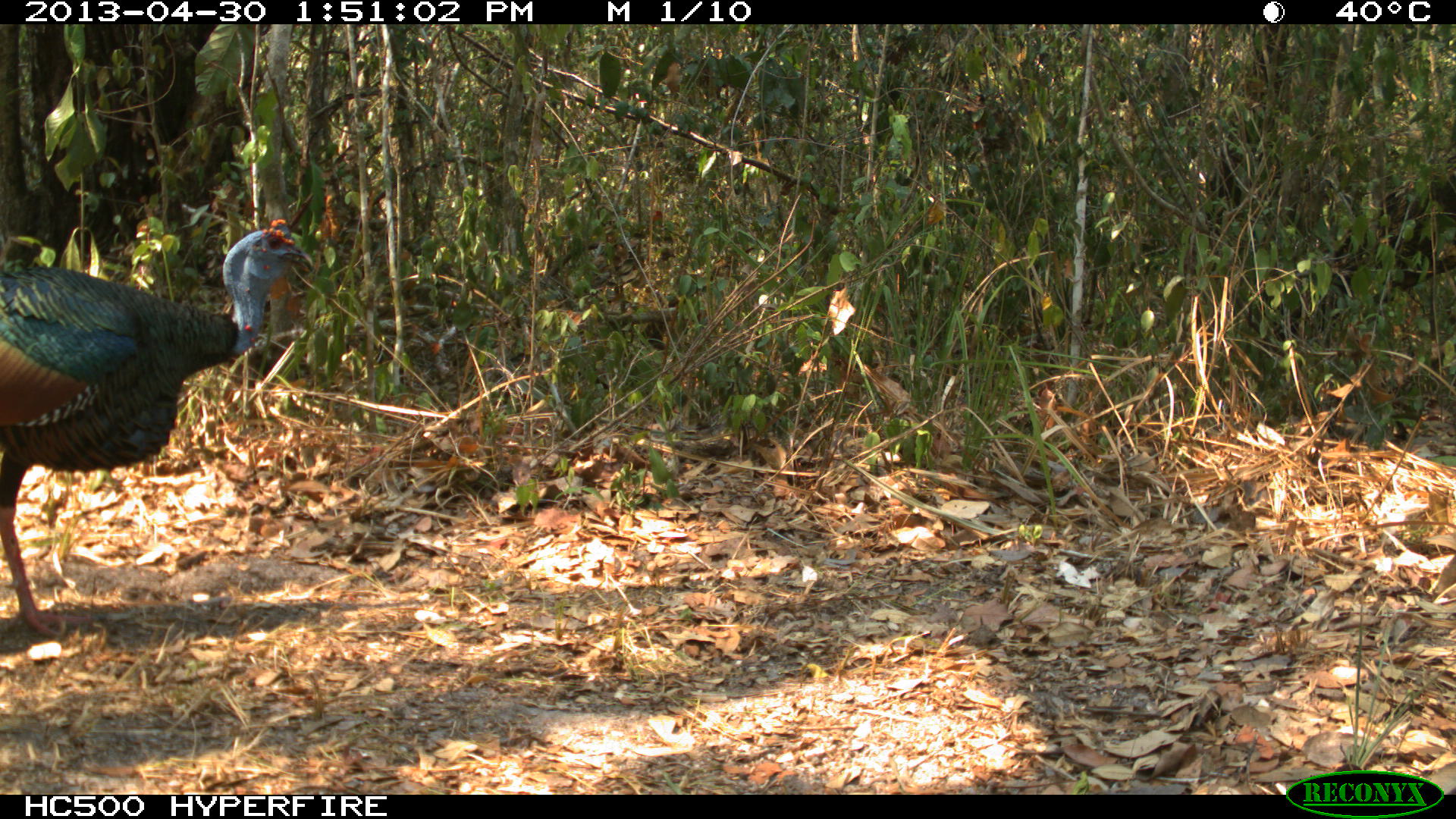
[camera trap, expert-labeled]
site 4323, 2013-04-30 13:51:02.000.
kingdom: Animalia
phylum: Chordata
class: Aves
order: Galliformes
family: Phasianidae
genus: Meleagris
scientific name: Meleagris ocellata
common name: ocellated turkey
Meleagris ocellata (ocellated turkey), count 1, sex male.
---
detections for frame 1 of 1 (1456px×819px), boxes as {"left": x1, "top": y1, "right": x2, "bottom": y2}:
meleagris ocellata: {"left": 0, "top": 218, "right": 312, "bottom": 639}